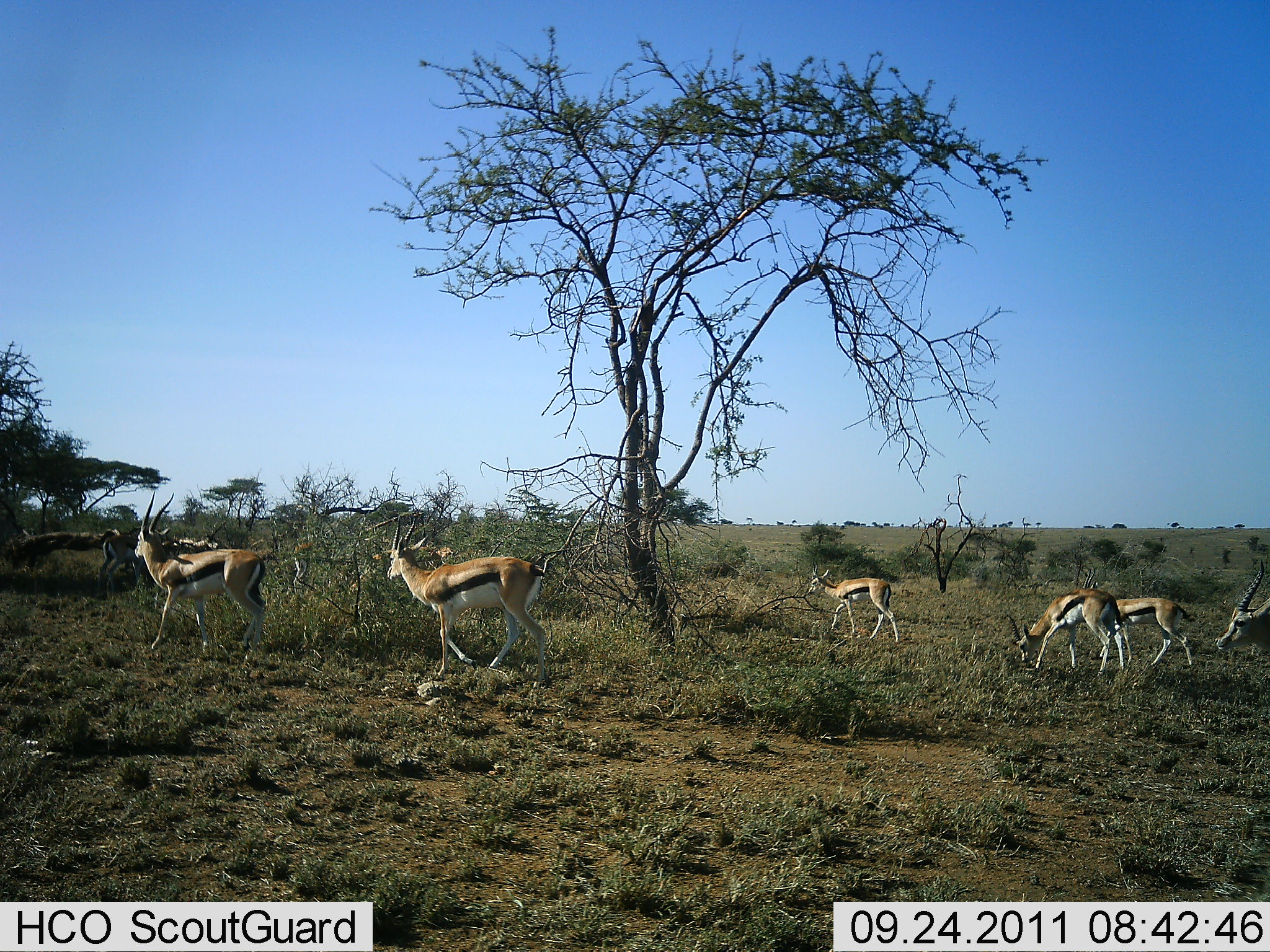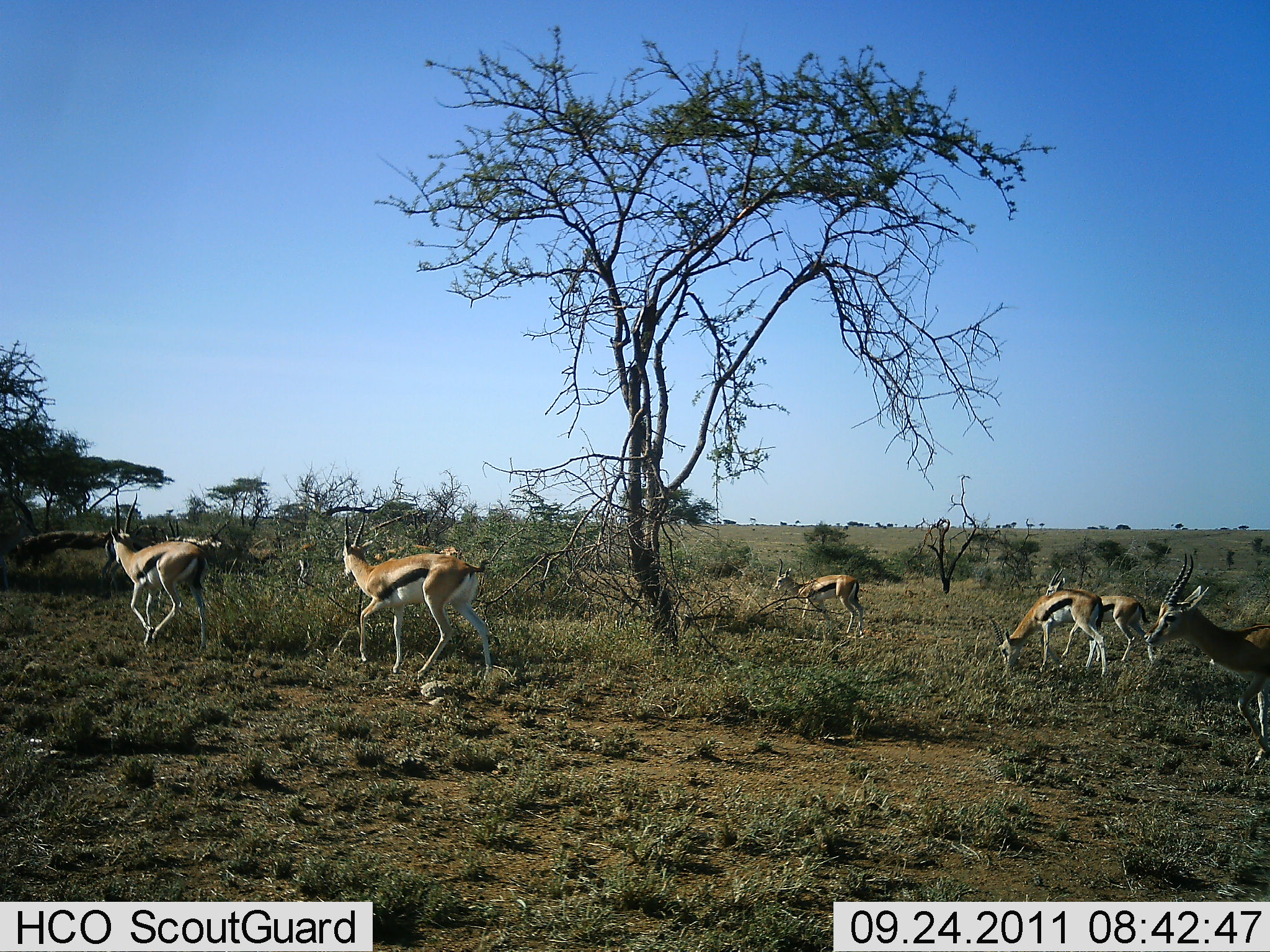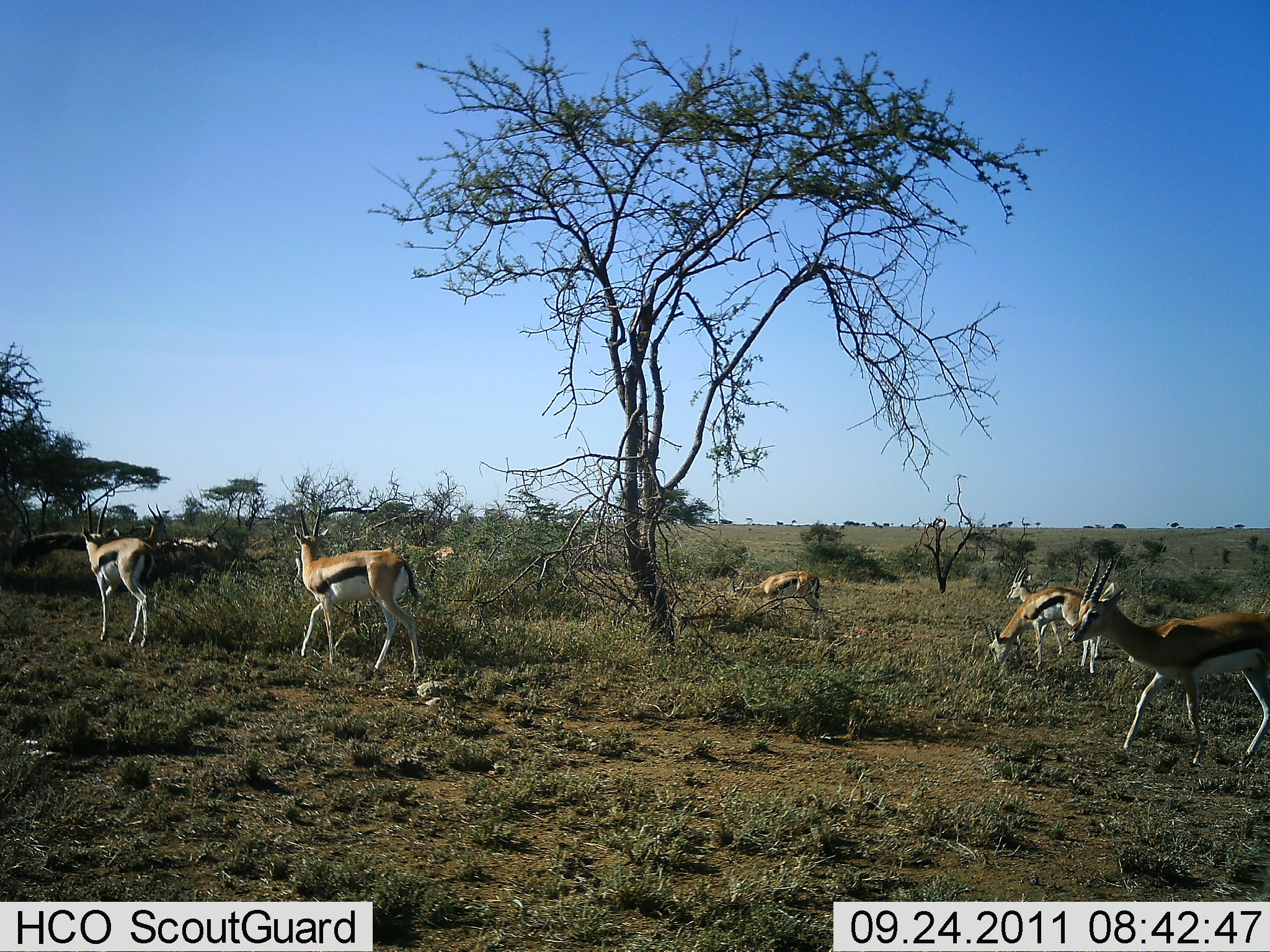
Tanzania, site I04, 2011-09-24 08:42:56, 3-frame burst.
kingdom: Animalia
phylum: Chordata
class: Mammalia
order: Artiodactyla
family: Bovidae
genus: Eudorcas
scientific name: Eudorcas thomsonii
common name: thomson's gazelle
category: gazellethomsons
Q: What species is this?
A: Gazellethomsons (thomson's gazelle) (Eudorcas thomsonii).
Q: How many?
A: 6.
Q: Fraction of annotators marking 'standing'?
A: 33%.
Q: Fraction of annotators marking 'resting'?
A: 8%.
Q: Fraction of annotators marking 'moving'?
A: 100%.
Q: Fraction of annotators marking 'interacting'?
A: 0%.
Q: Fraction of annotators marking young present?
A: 0%.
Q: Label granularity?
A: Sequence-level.